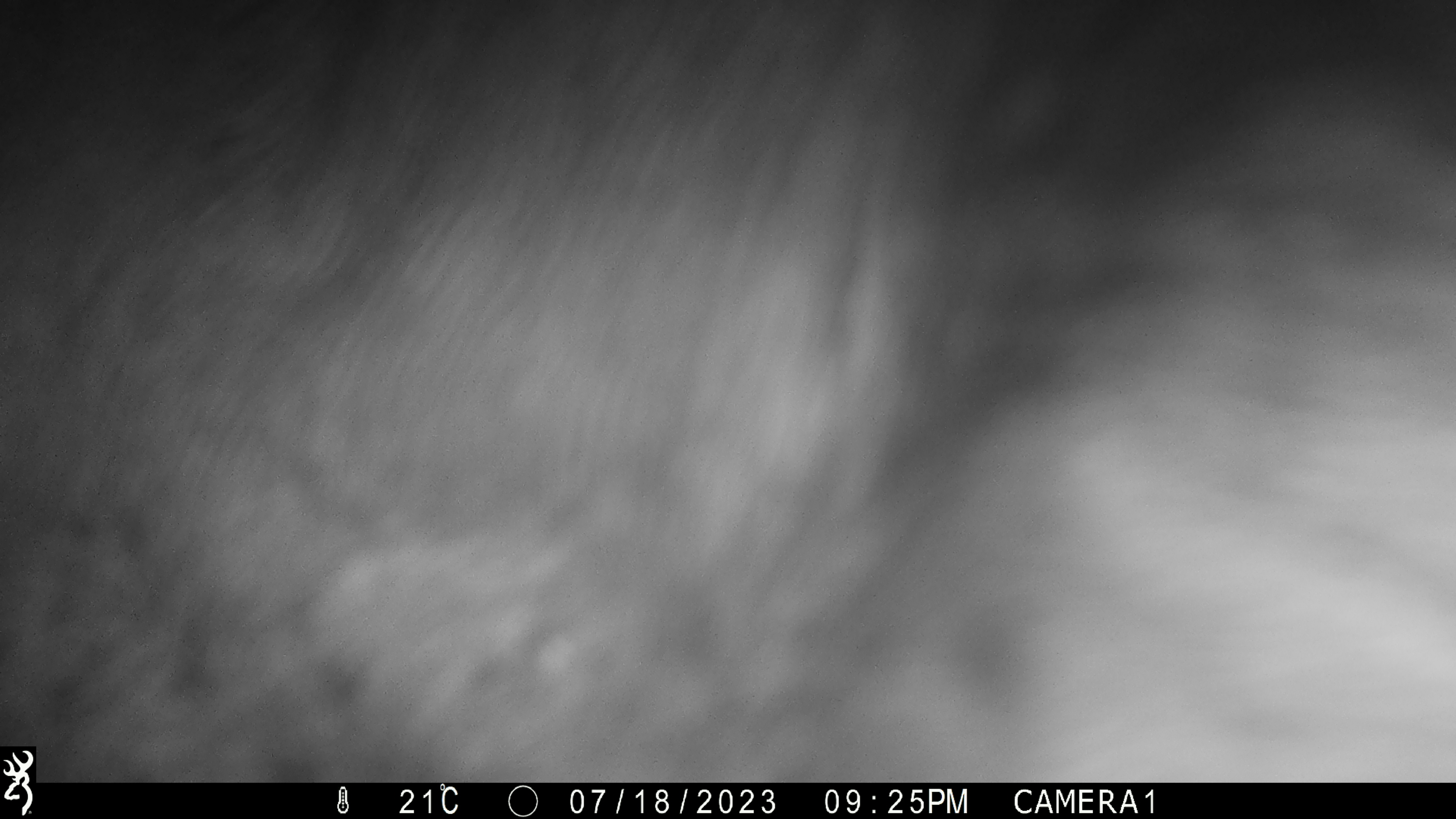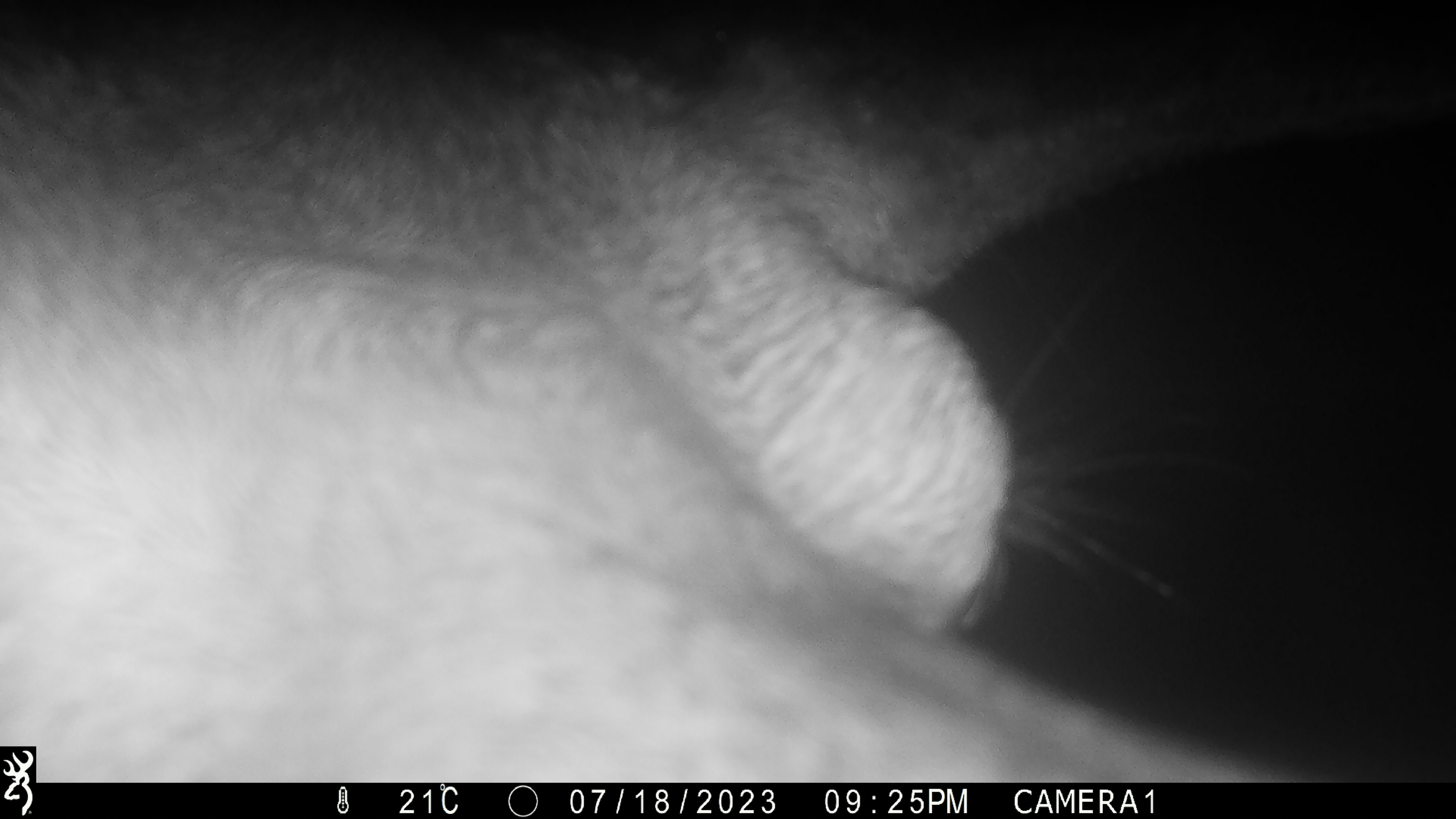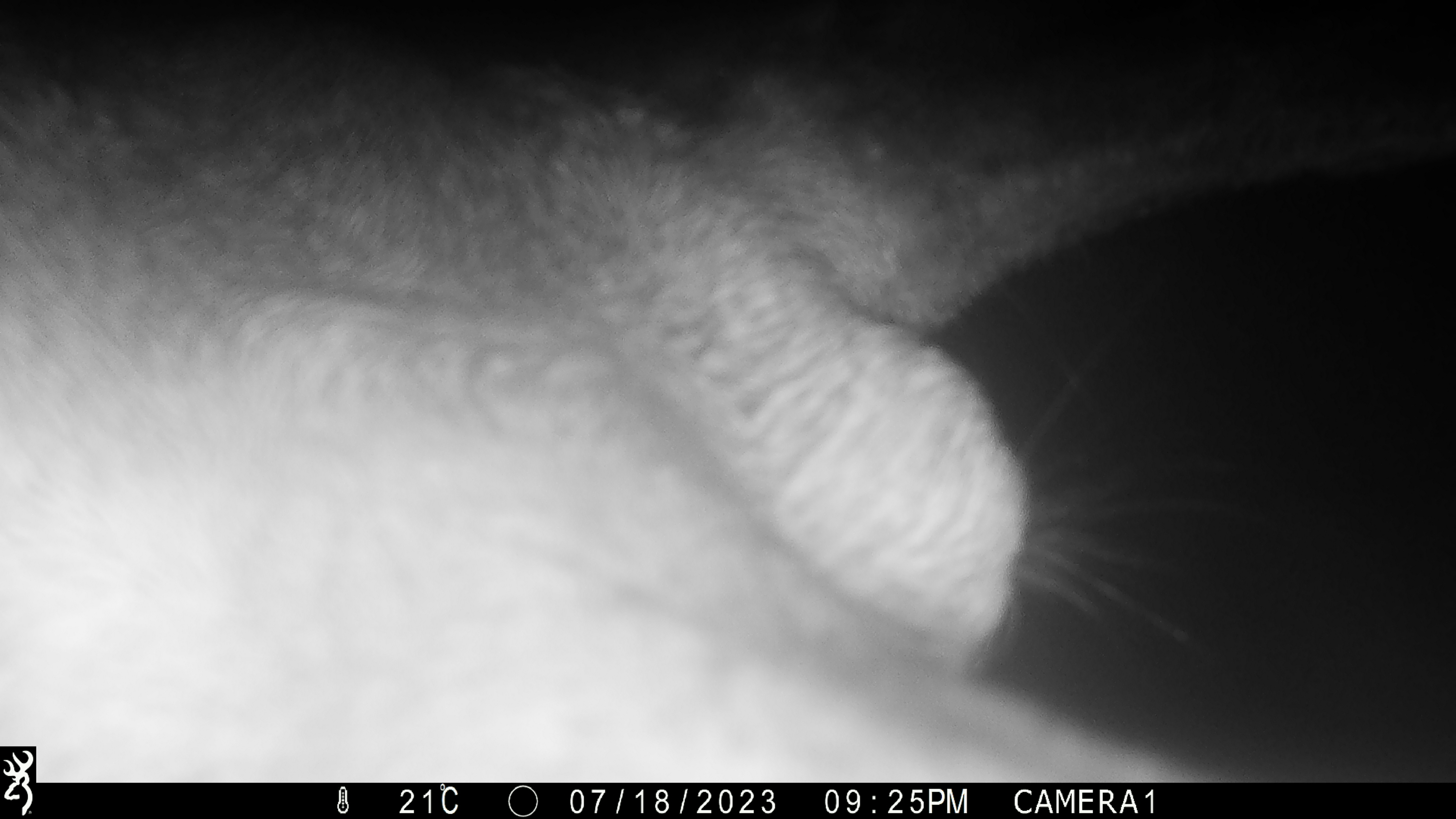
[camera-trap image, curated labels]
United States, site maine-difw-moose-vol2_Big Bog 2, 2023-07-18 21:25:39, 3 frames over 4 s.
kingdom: Animalia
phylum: Chordata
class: Mammalia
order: Artiodactyla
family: Cervidae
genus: Alces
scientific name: Alces alces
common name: moose